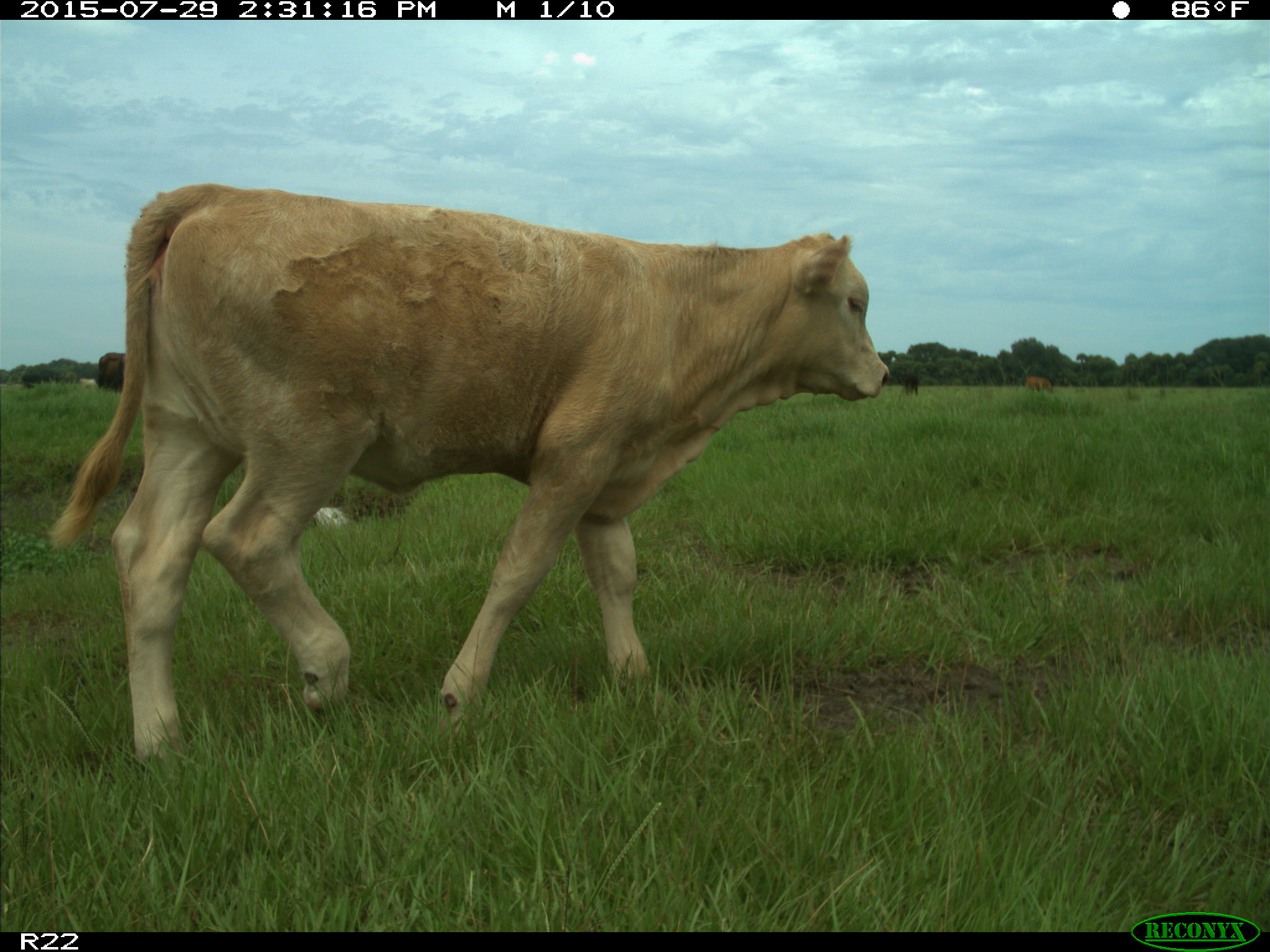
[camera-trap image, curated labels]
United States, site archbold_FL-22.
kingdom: Animalia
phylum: Chordata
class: Mammalia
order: Artiodactyla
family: Bovidae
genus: Bos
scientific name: Bos taurus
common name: domestic cow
Bos taurus (domestic cow).